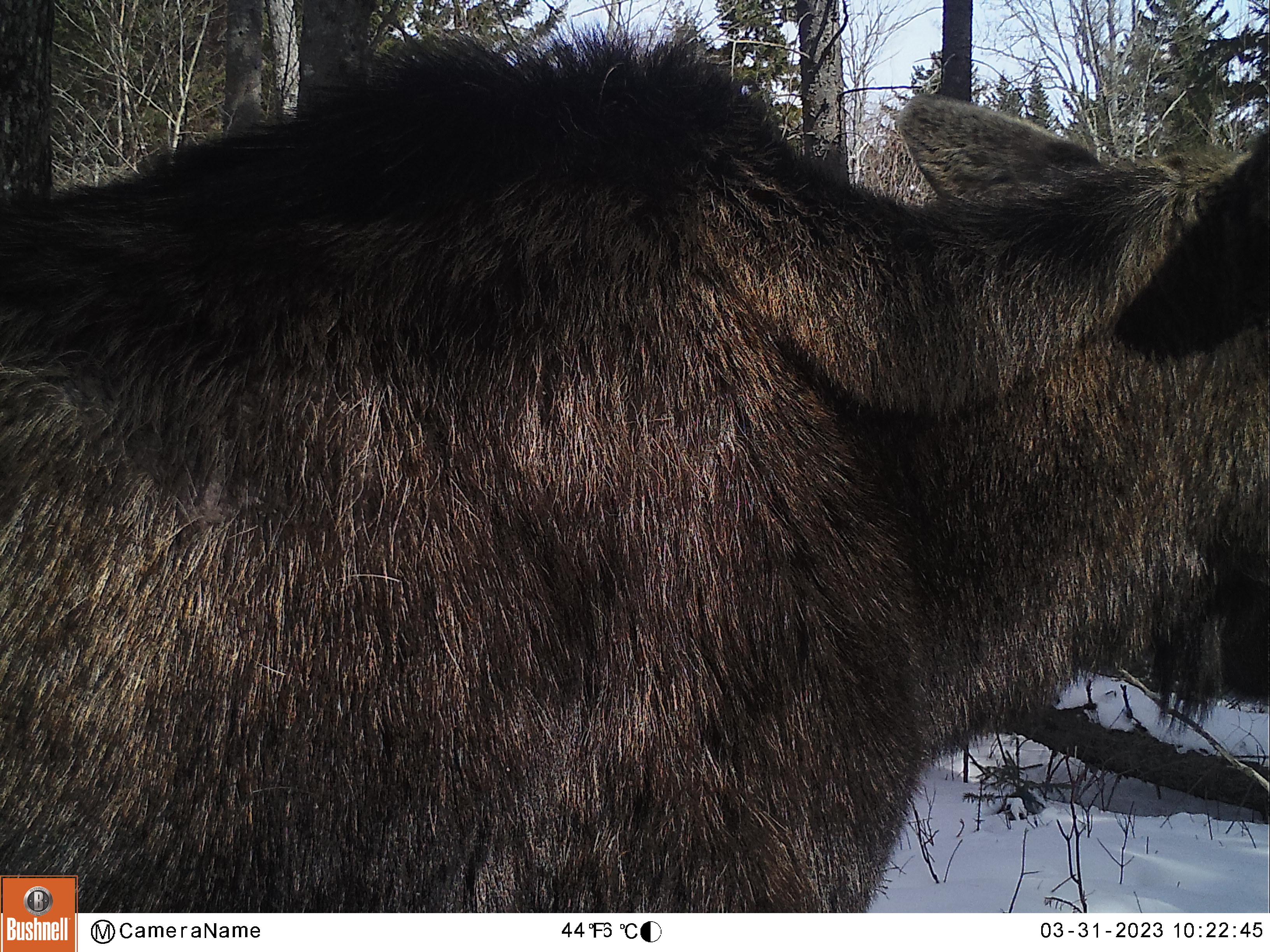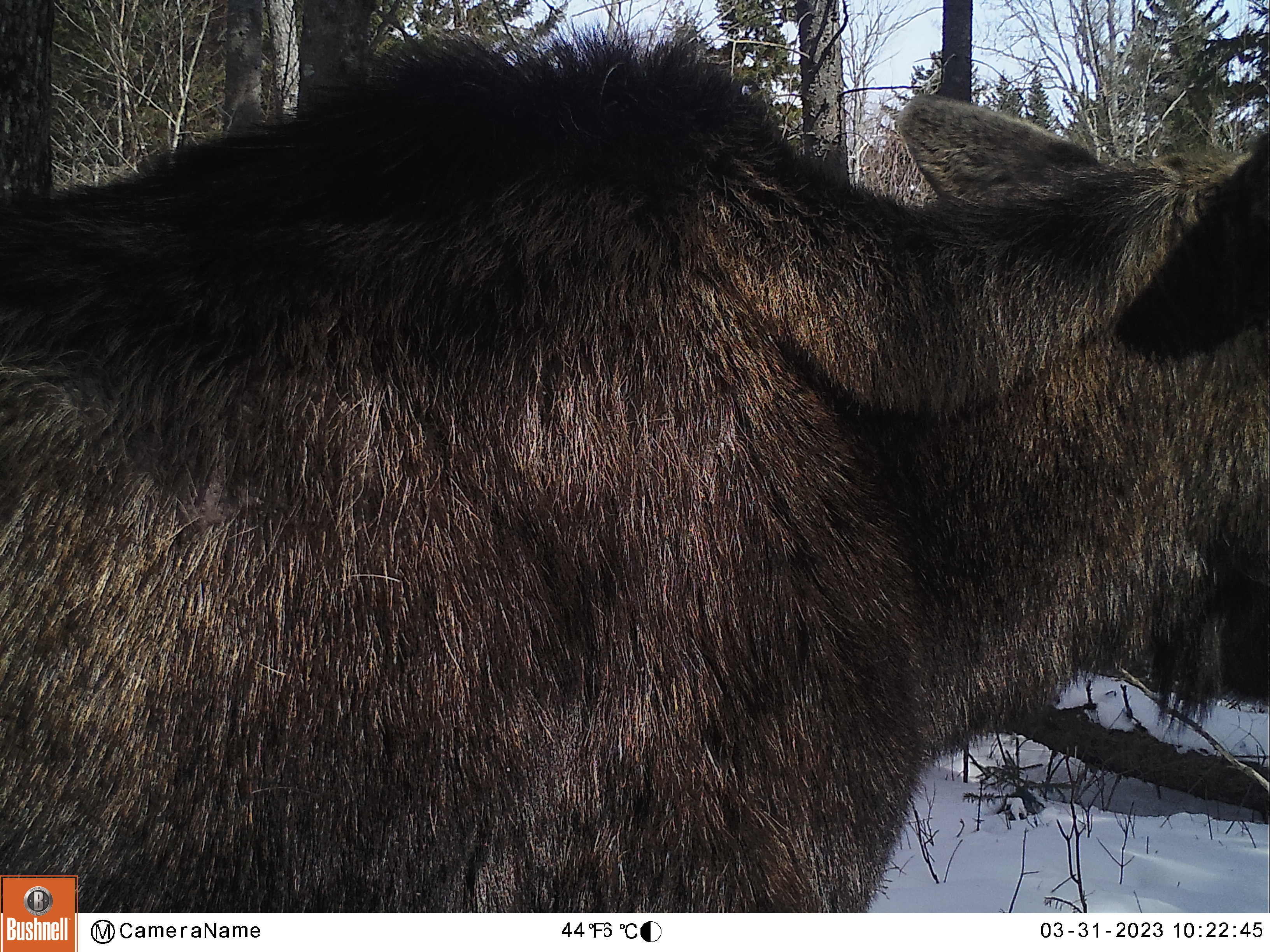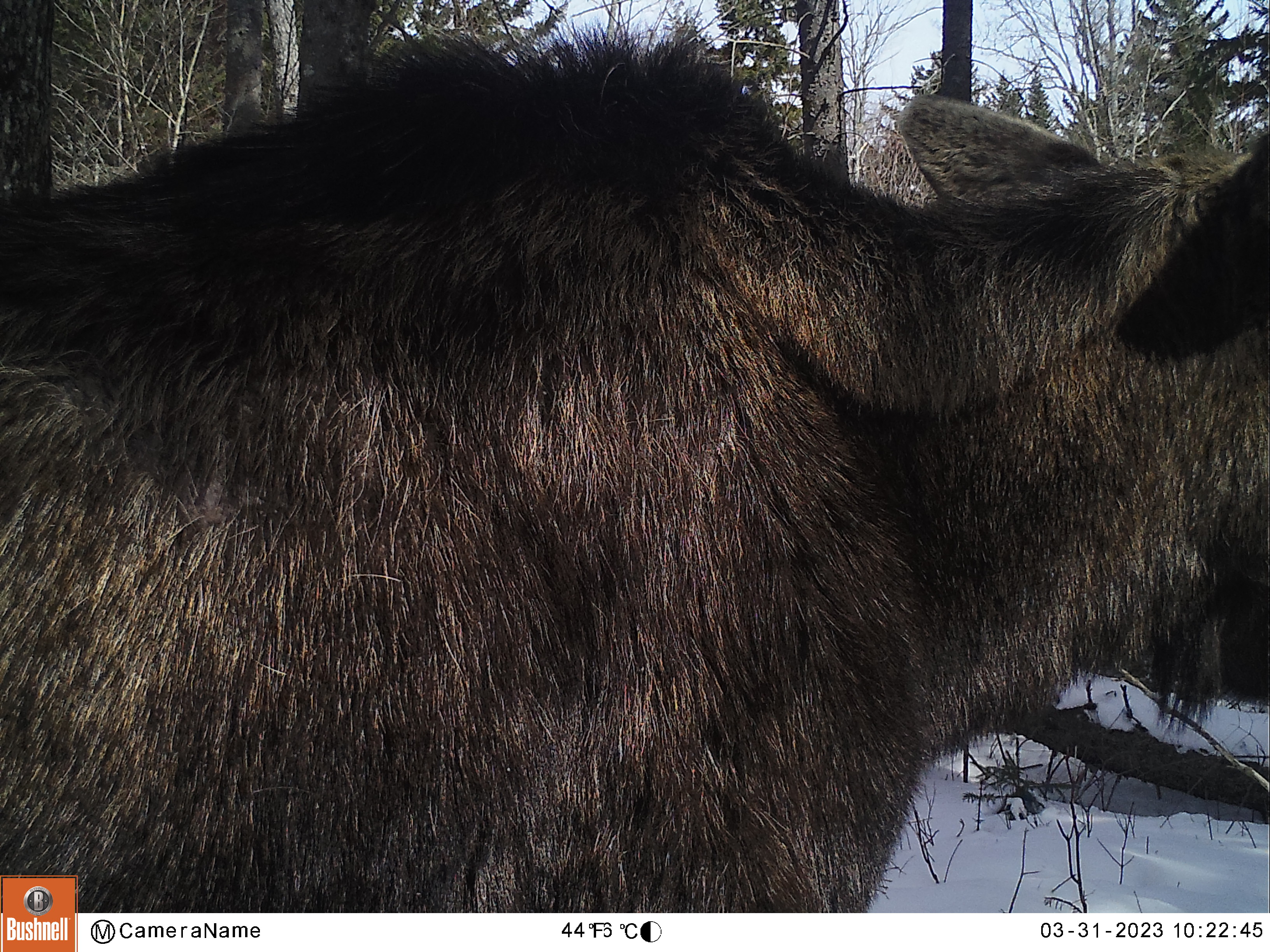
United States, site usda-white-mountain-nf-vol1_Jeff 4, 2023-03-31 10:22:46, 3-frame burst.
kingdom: Animalia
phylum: Chordata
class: Mammalia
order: Artiodactyla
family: Cervidae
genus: Alces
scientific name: Alces alces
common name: moose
Moose (Alces alces).